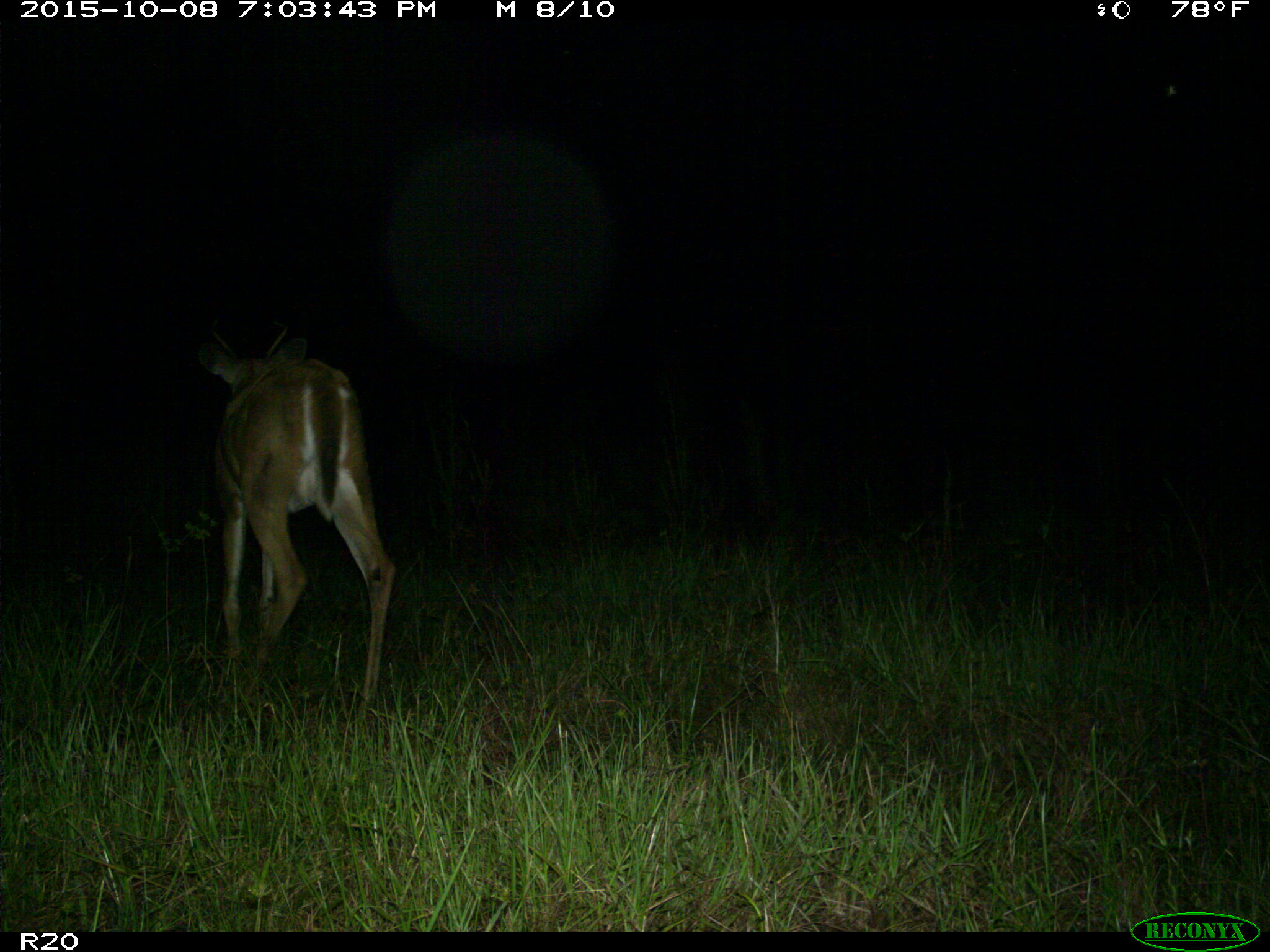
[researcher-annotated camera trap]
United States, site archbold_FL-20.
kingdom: Animalia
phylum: Chordata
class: Mammalia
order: Artiodactyla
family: Cervidae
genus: Odocoileus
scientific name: Odocoileus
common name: deer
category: unidentified deer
Unidentified deer (deer) (Odocoileus).